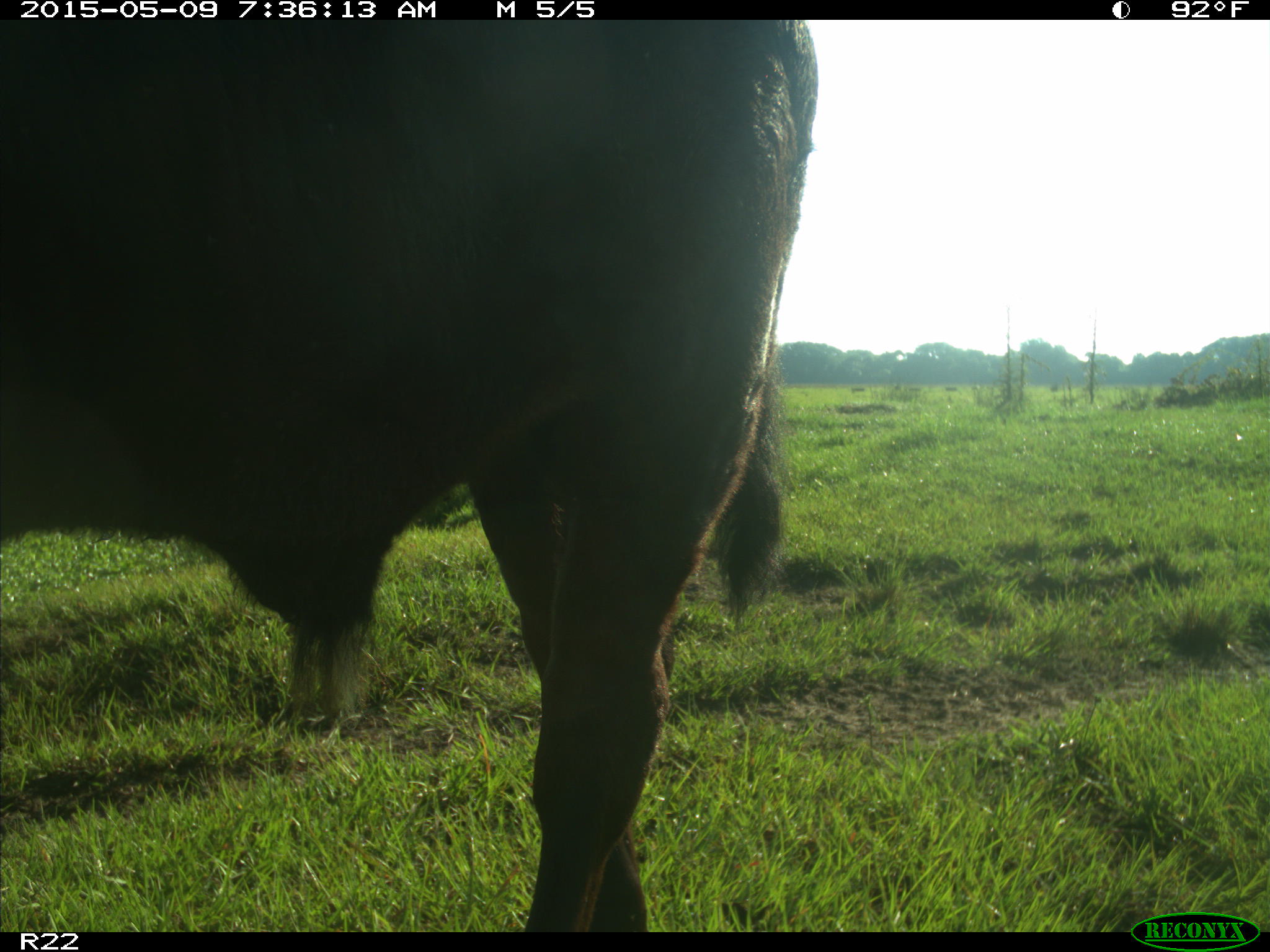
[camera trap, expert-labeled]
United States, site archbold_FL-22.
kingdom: Animalia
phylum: Chordata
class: Mammalia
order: Artiodactyla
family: Bovidae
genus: Bos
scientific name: Bos taurus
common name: domestic cow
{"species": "Bos taurus (domestic cow)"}